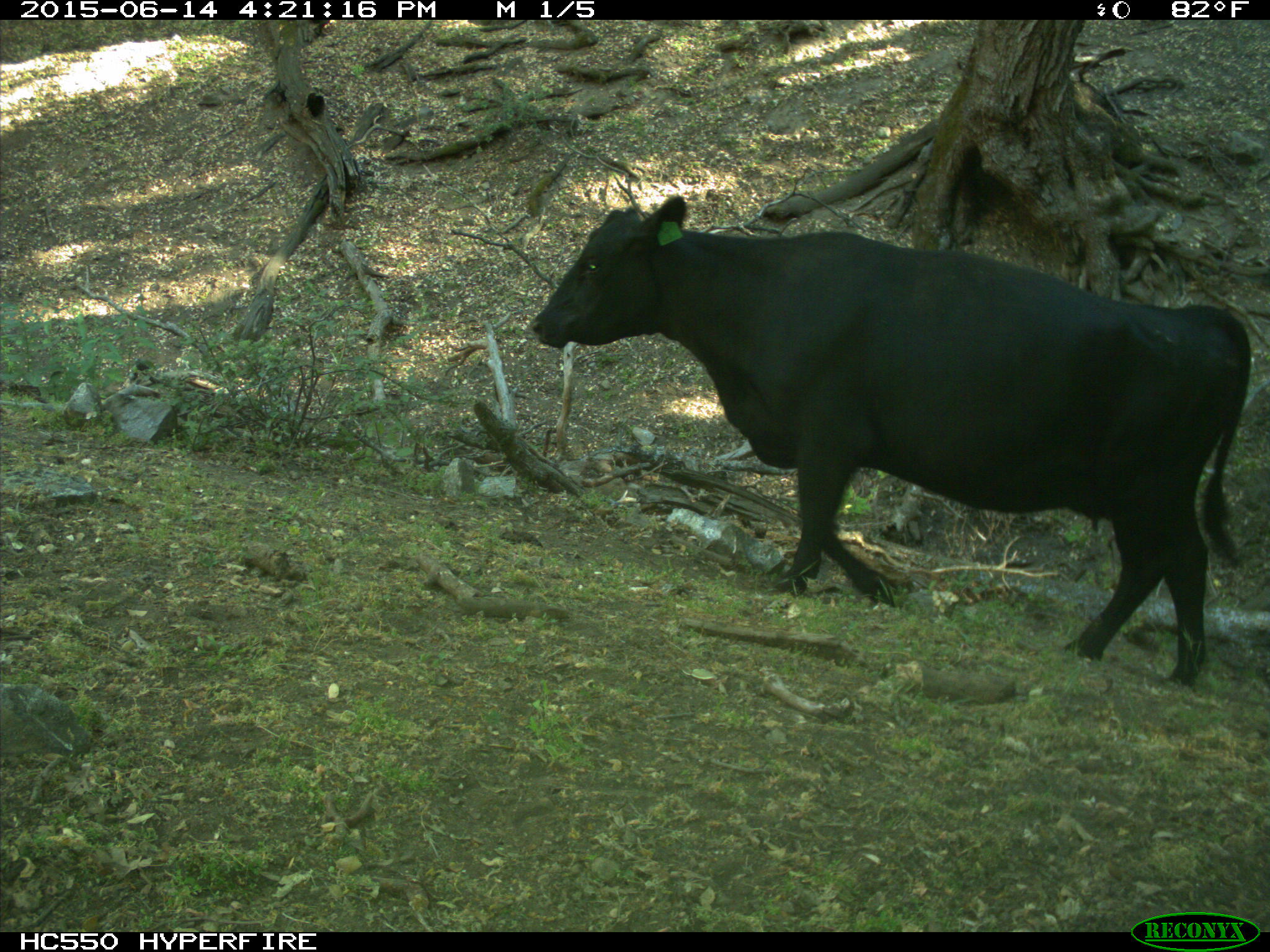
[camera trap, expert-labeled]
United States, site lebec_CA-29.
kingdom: Animalia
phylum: Chordata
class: Mammalia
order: Artiodactyla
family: Bovidae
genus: Bos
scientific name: Bos taurus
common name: domestic cow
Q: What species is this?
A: Bos taurus (domestic cow).